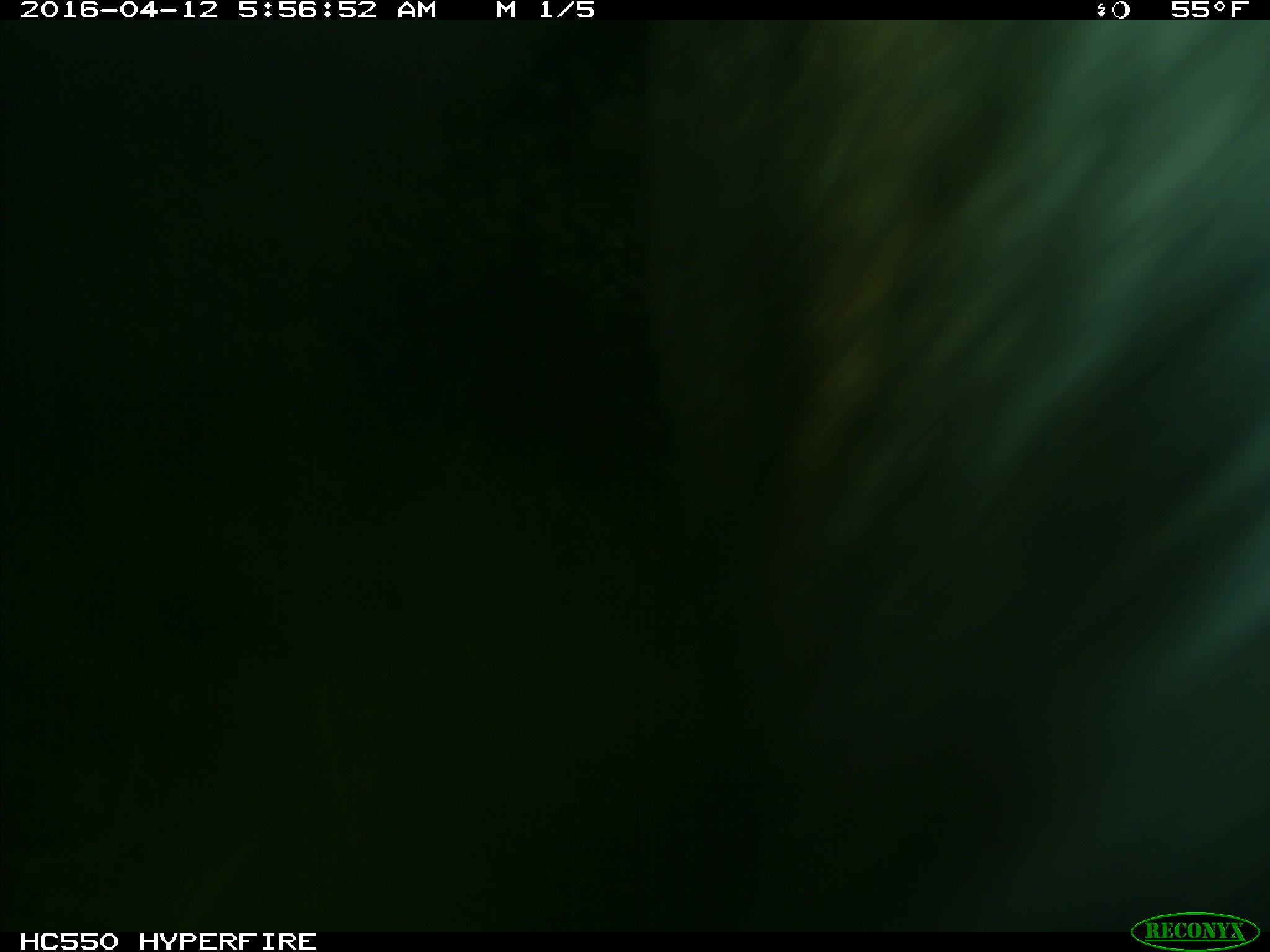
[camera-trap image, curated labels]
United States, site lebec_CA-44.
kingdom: Animalia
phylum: Chordata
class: Mammalia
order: Artiodactyla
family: Bovidae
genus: Bos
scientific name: Bos taurus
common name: domestic cow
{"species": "Bos taurus (domestic cow)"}